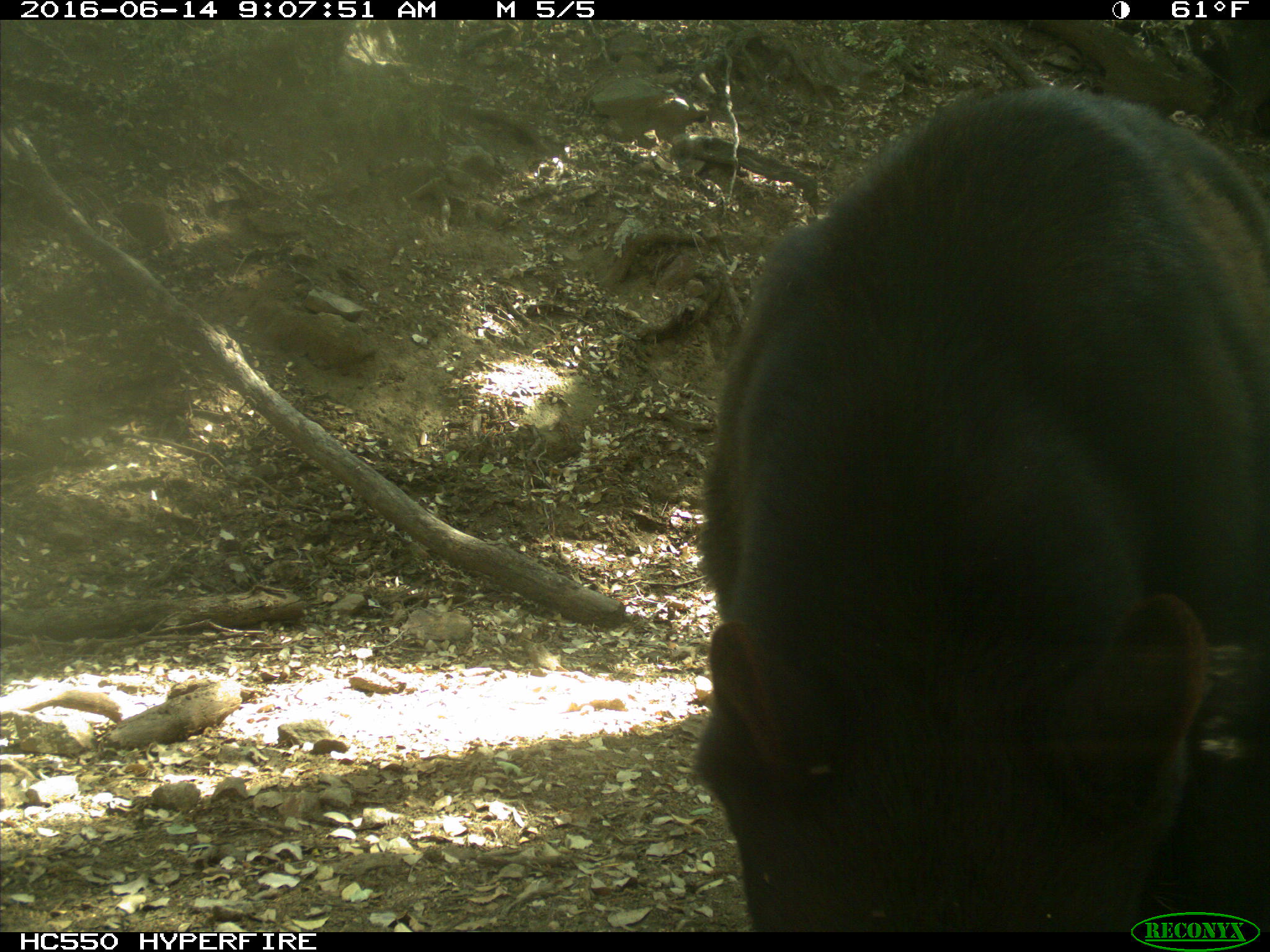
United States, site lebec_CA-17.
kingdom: Animalia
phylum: Chordata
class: Mammalia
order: Carnivora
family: Ursidae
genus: Ursus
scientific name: Ursus americanus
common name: american black bear